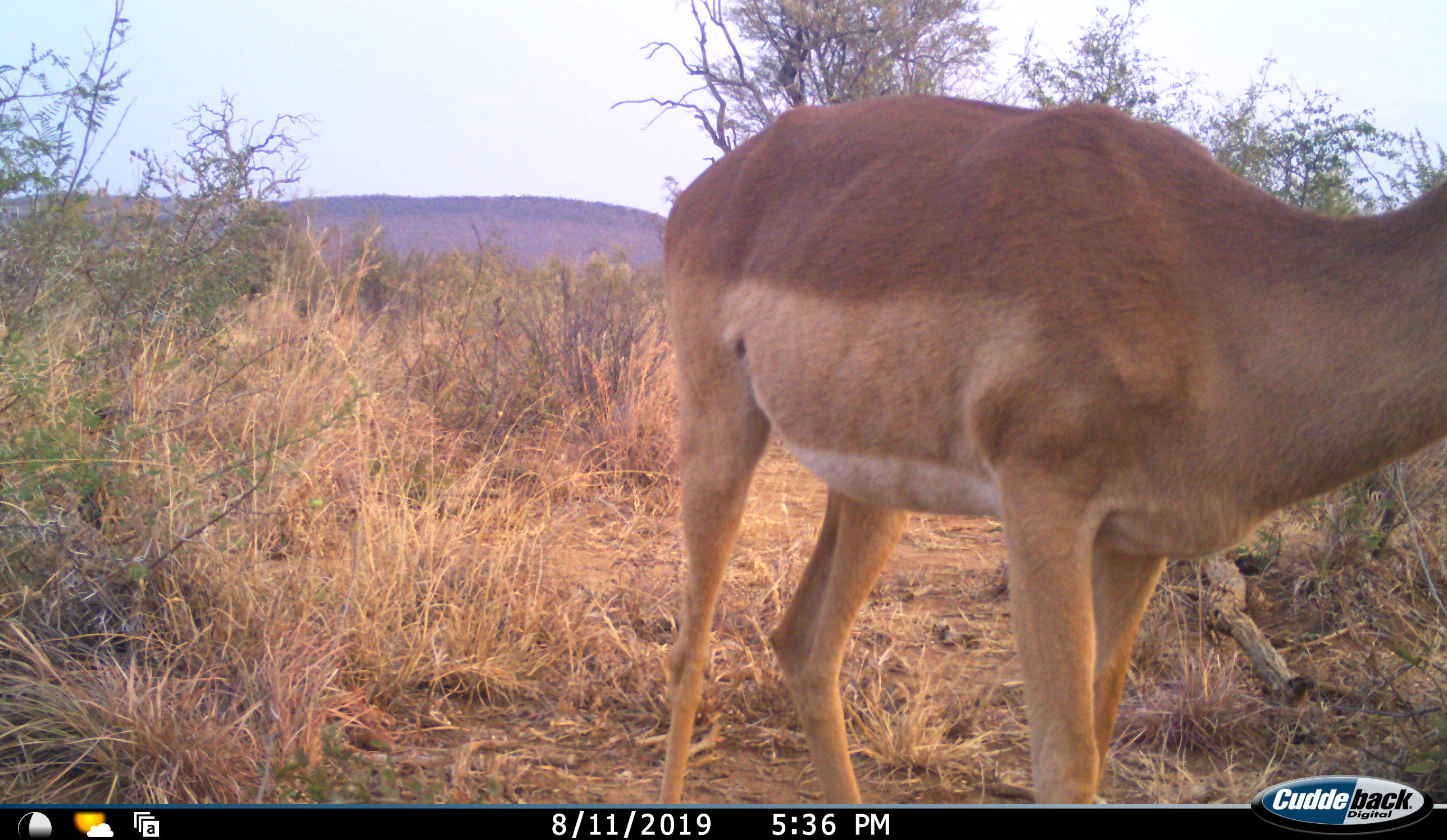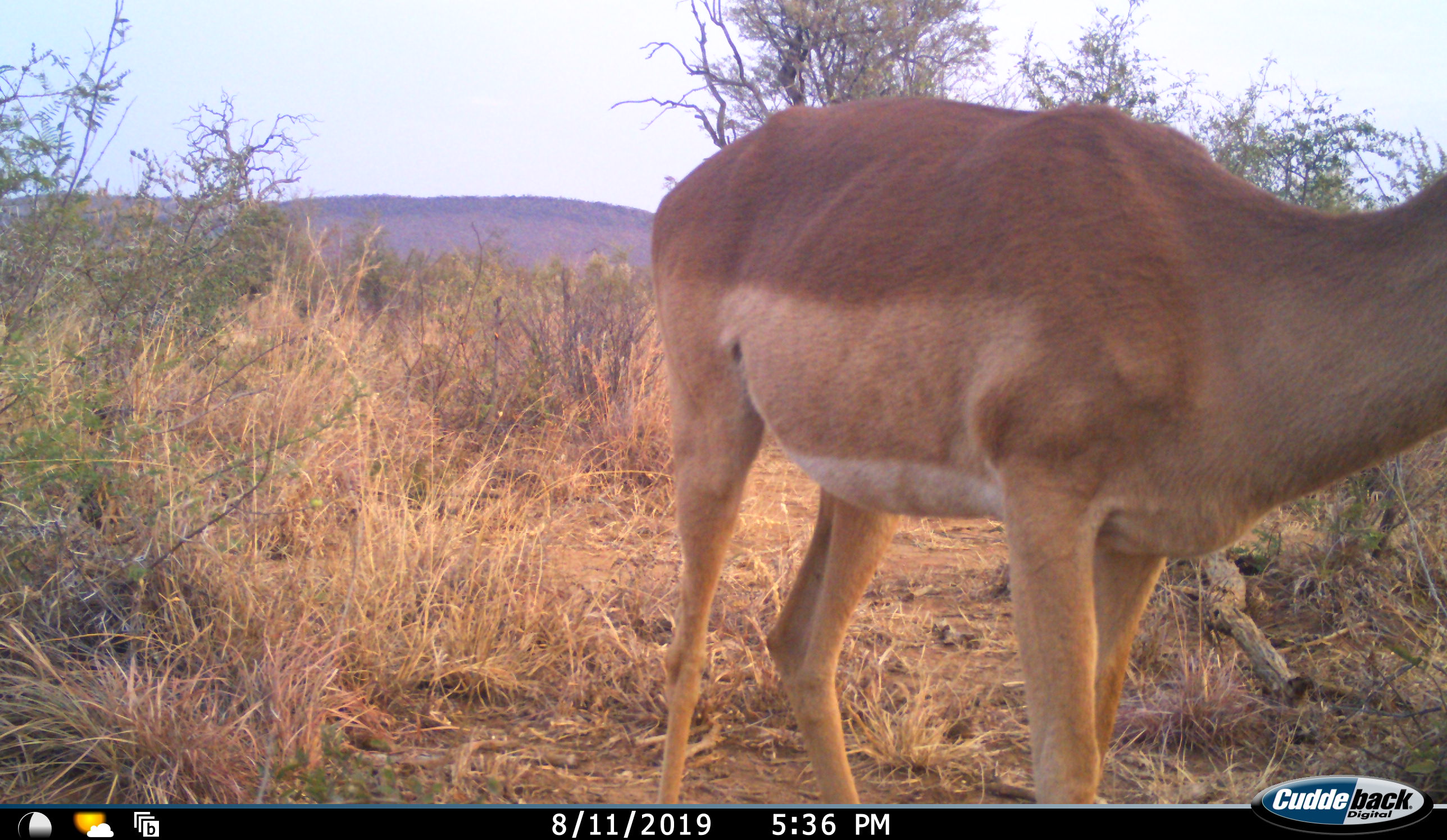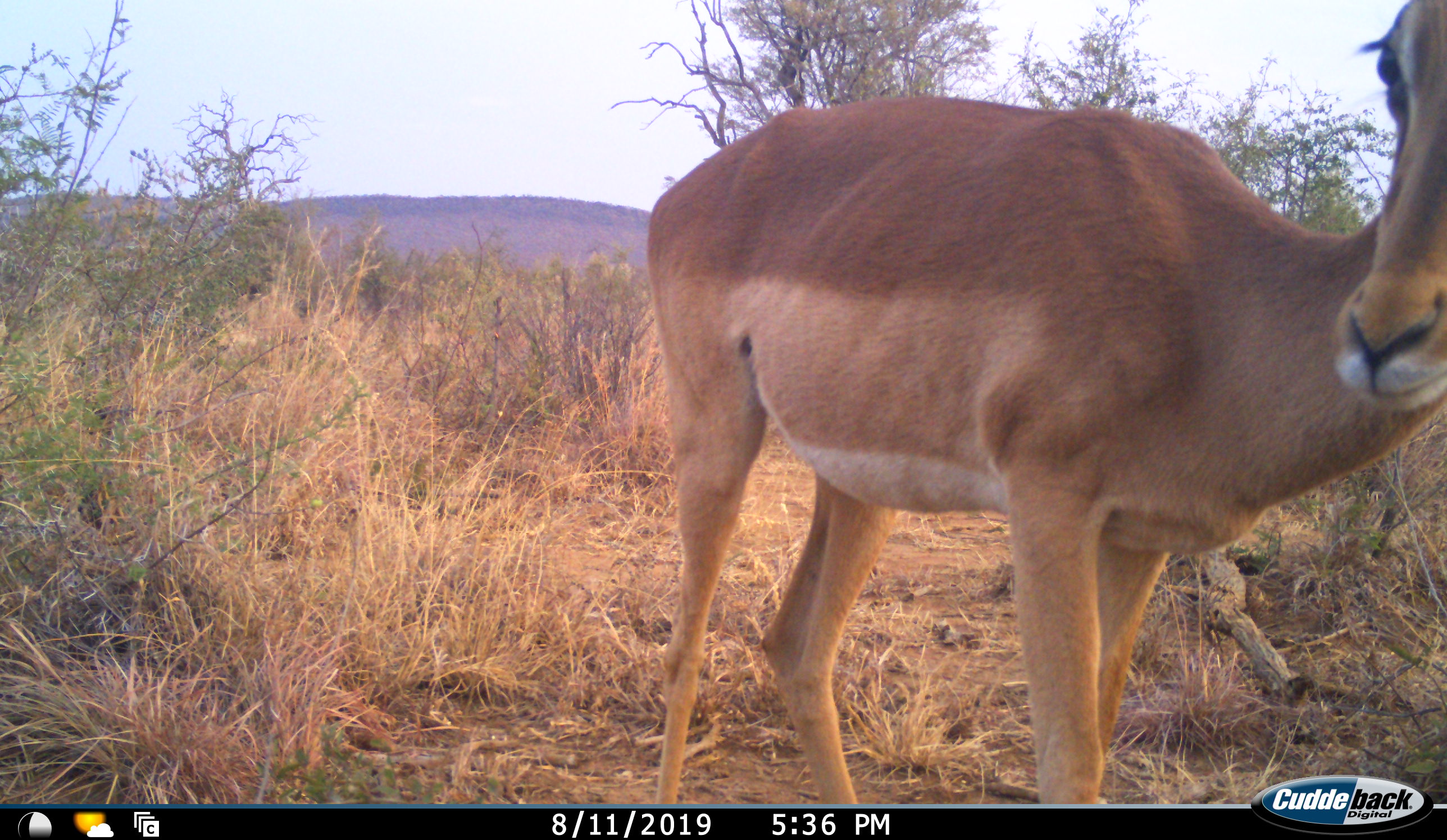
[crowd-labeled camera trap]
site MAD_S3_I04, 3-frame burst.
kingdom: Animalia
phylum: Chordata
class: Mammalia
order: Artiodactyla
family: Bovidae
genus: Aepyceros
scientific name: Aepyceros melampus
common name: impala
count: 1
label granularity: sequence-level